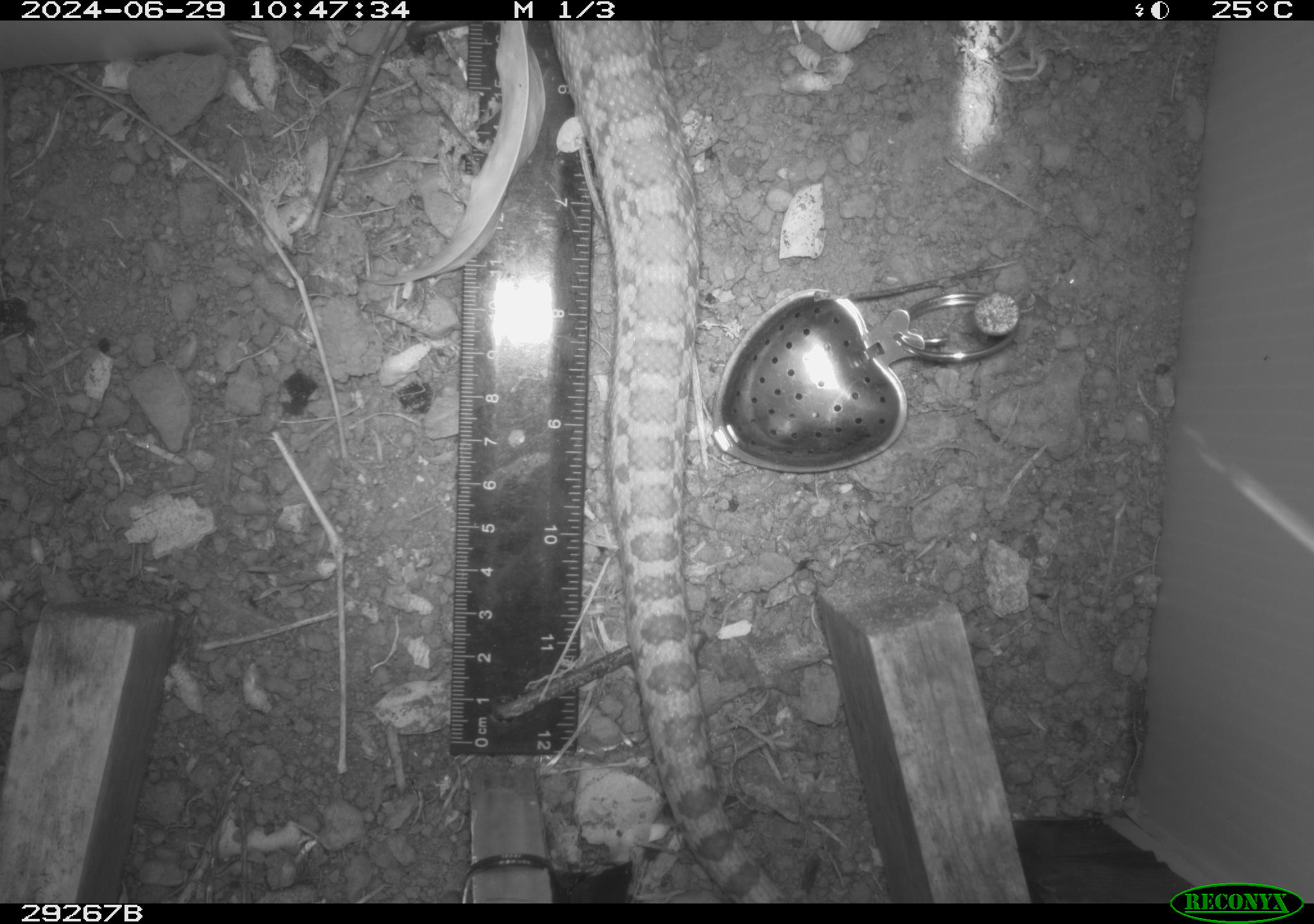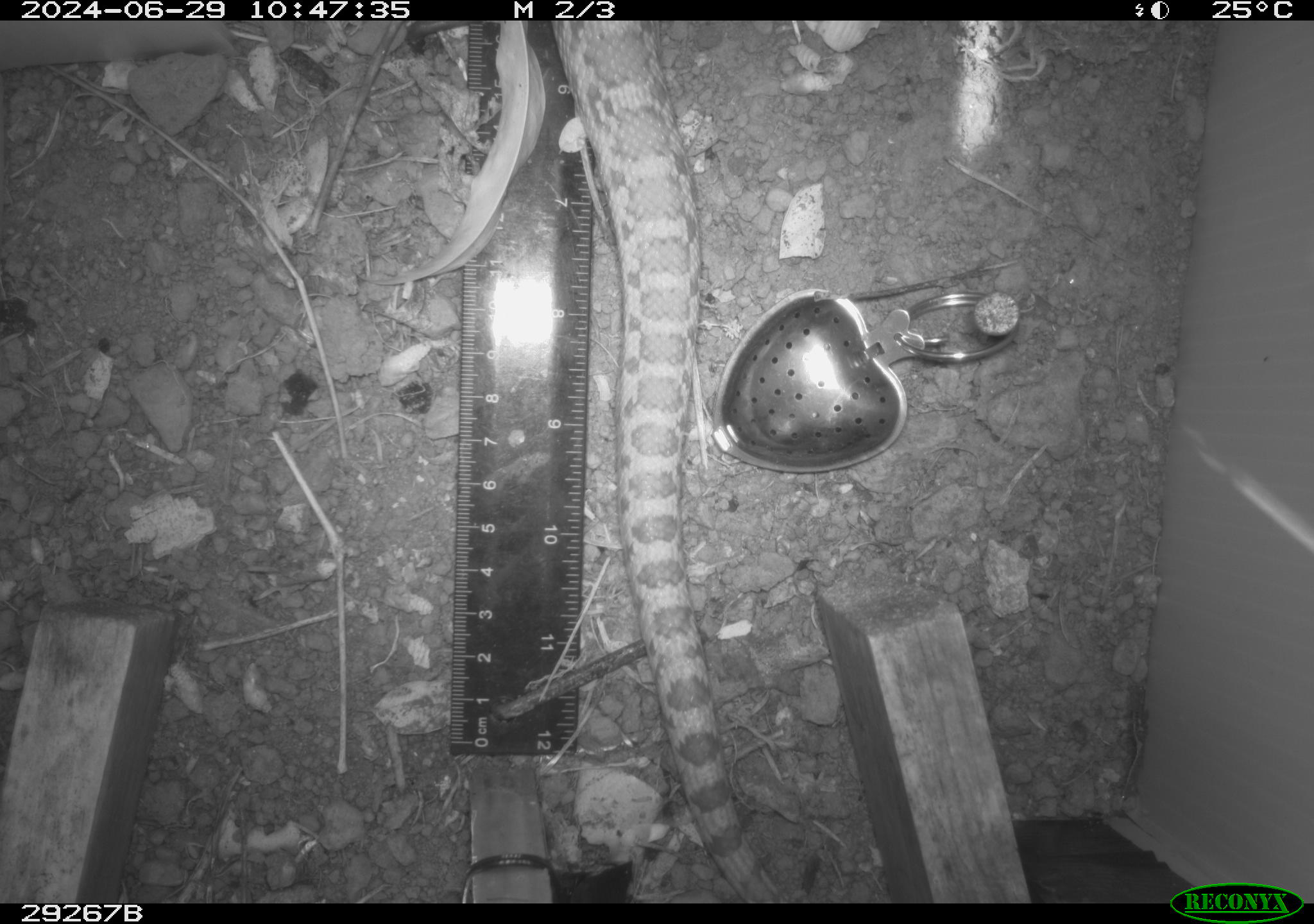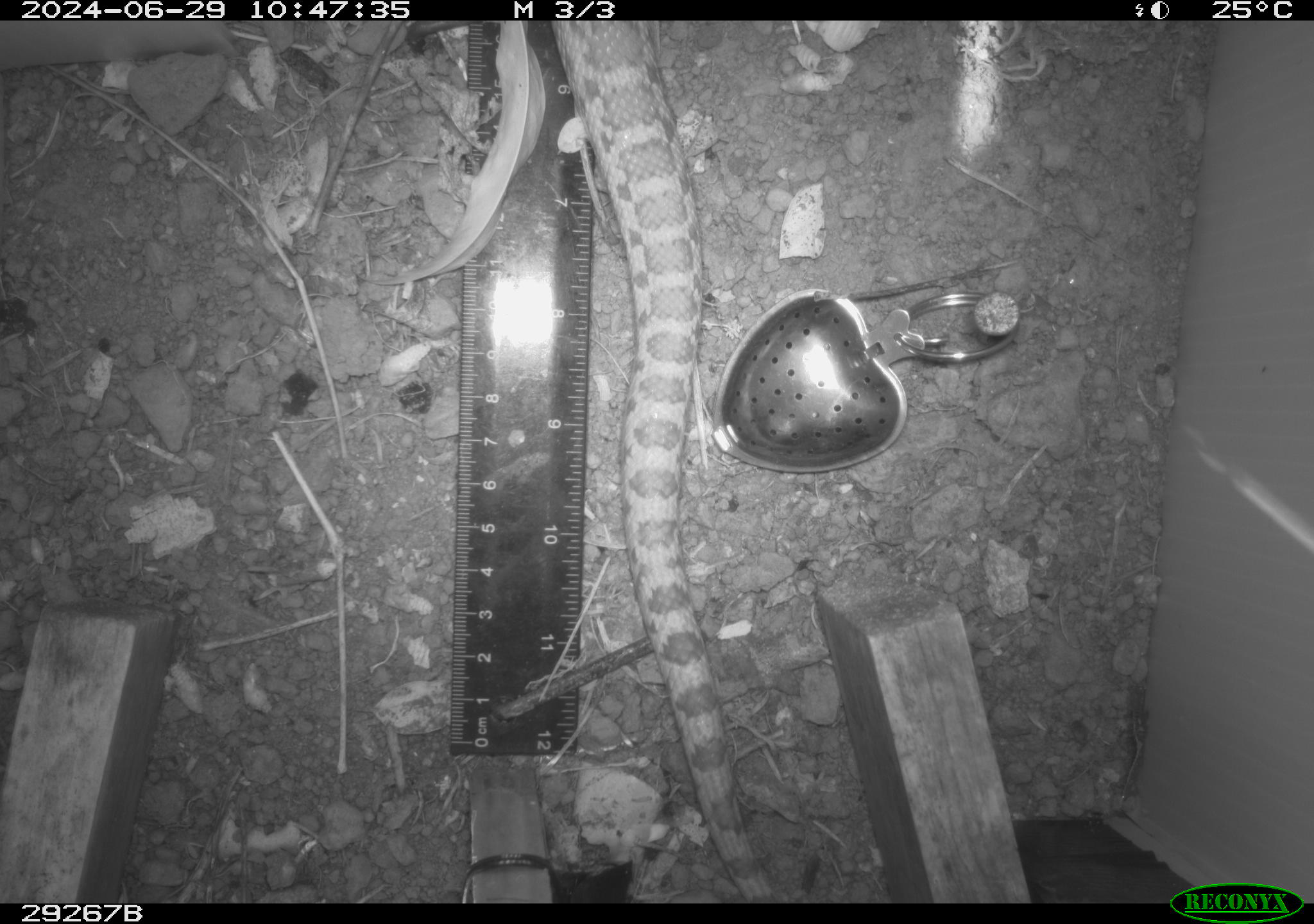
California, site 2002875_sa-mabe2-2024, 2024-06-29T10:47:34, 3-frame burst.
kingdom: Animalia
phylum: Chordata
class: Reptilia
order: Squamata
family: Colubridae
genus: Pituophis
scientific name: Pituophis catenifer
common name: gophersnake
Gophersnake (Pituophis catenifer).